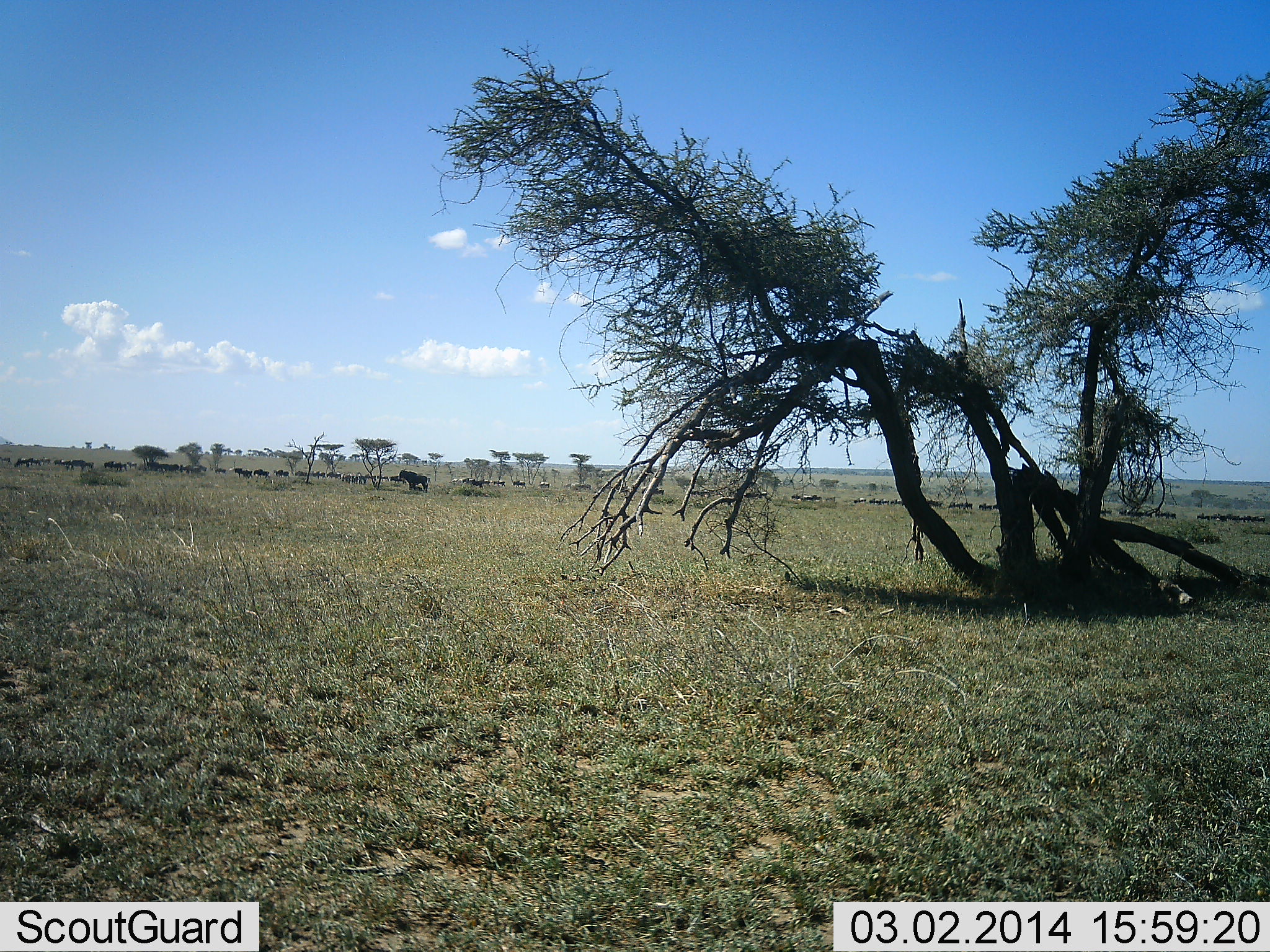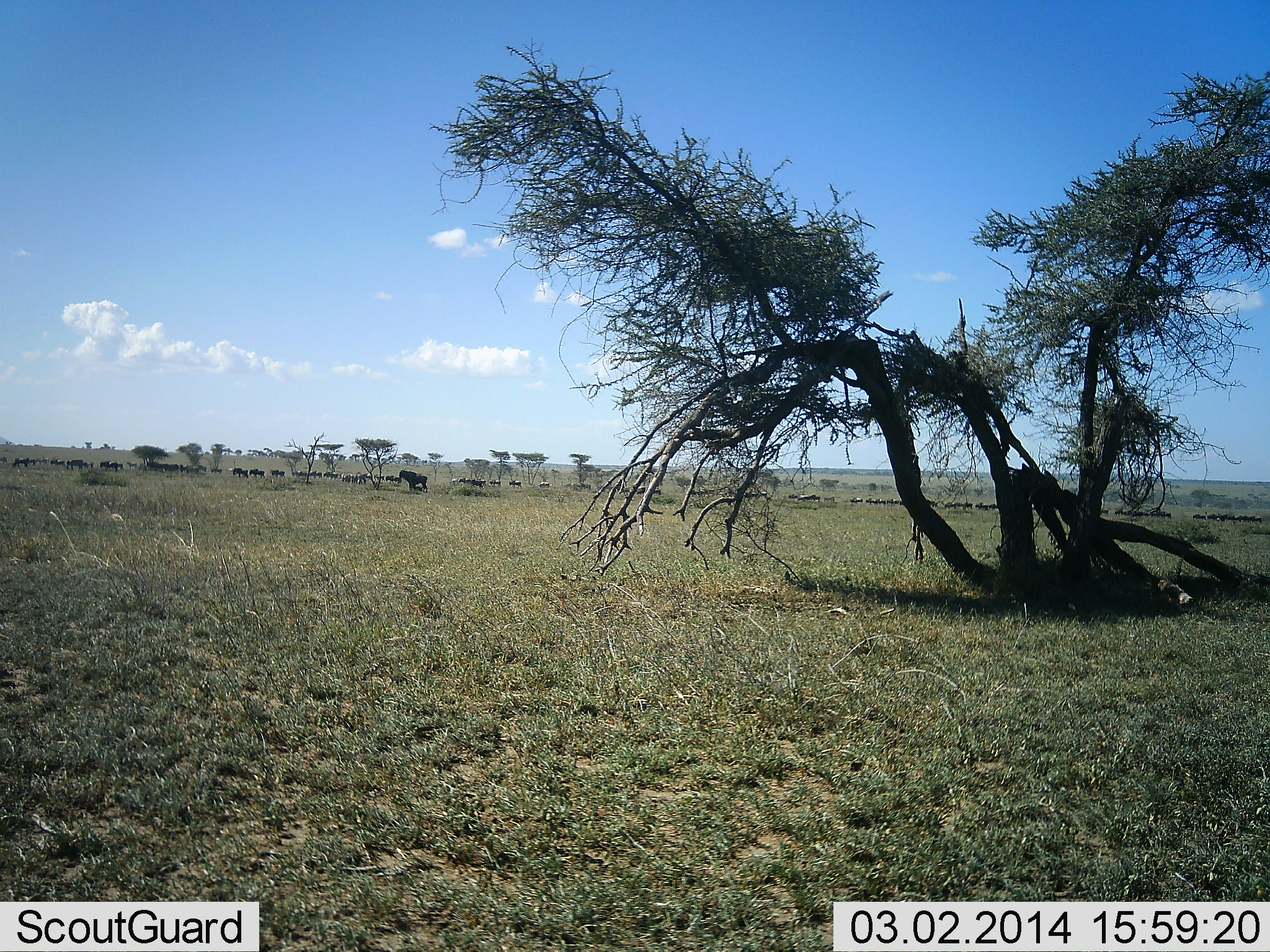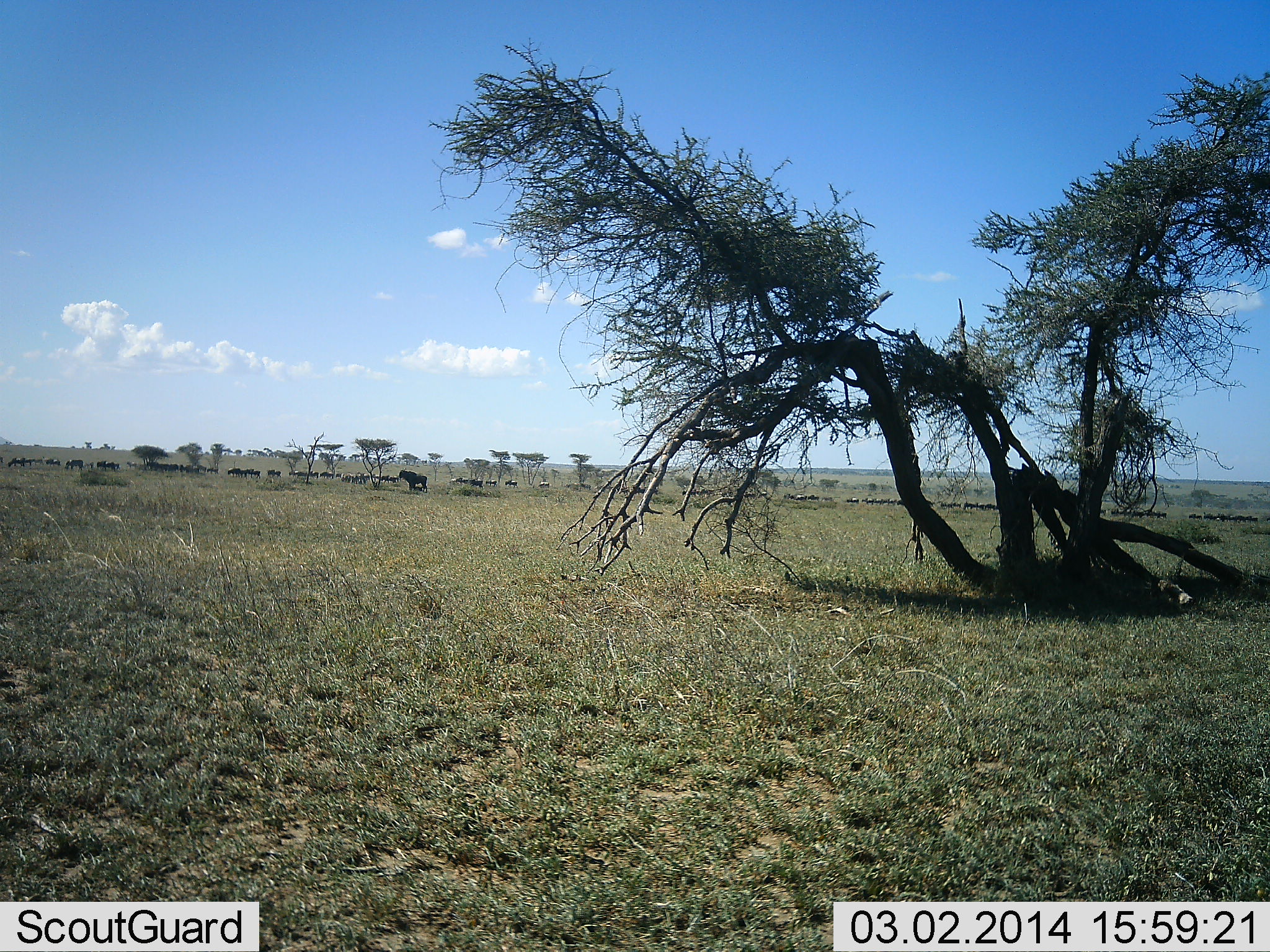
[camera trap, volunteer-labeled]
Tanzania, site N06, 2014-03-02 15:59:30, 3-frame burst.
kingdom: Animalia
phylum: Chordata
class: Mammalia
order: Artiodactyla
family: Bovidae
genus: Connochaetes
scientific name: Connochaetes taurinus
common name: blue wildebeest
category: wildebeest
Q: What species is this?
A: Wildebeest (blue wildebeest) (Connochaetes taurinus).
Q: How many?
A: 51+.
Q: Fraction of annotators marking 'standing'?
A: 18%.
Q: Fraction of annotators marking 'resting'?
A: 3%.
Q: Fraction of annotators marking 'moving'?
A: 100%.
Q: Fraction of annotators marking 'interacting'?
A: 0%.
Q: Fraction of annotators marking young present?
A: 0%.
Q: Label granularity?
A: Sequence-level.